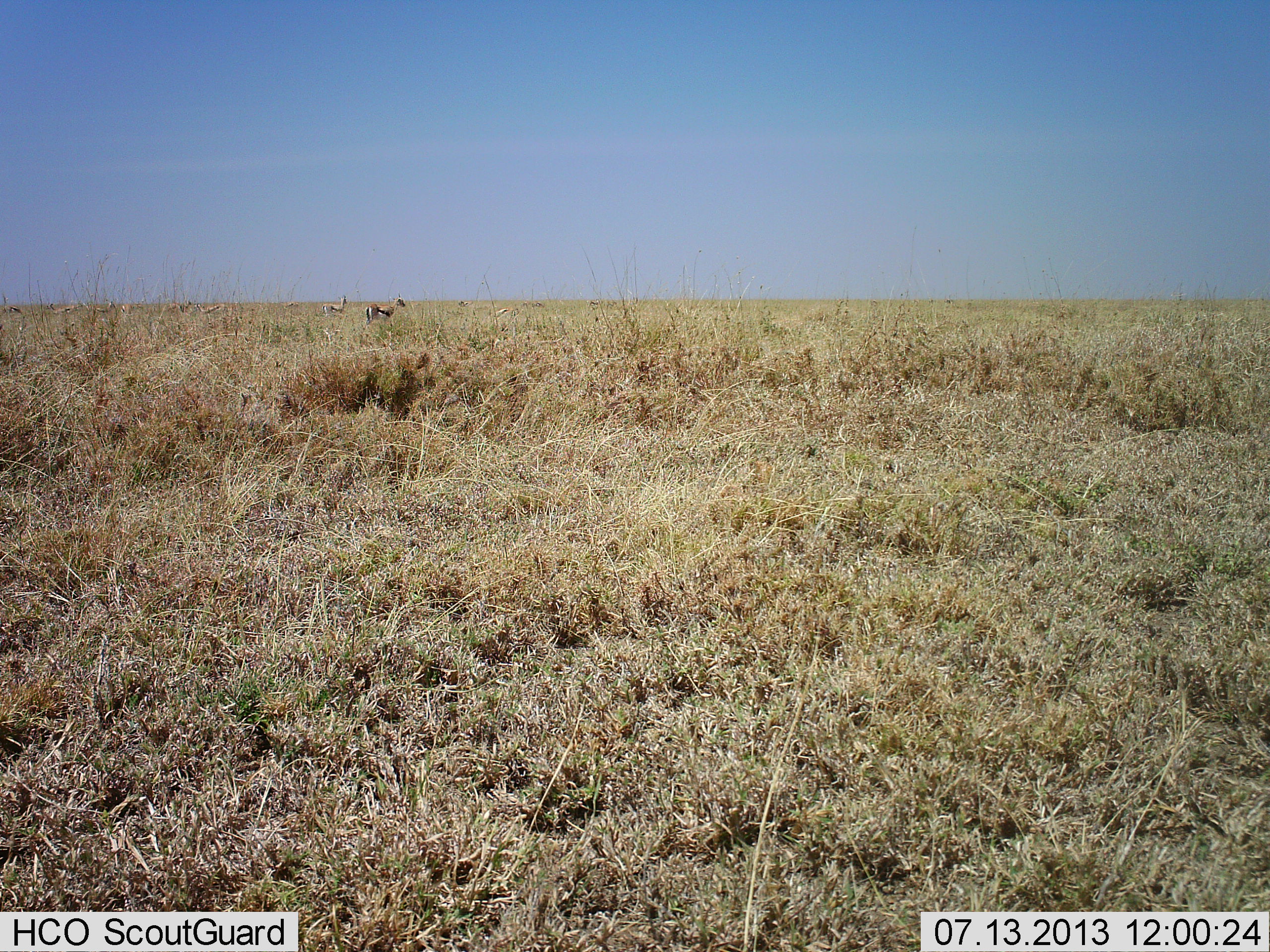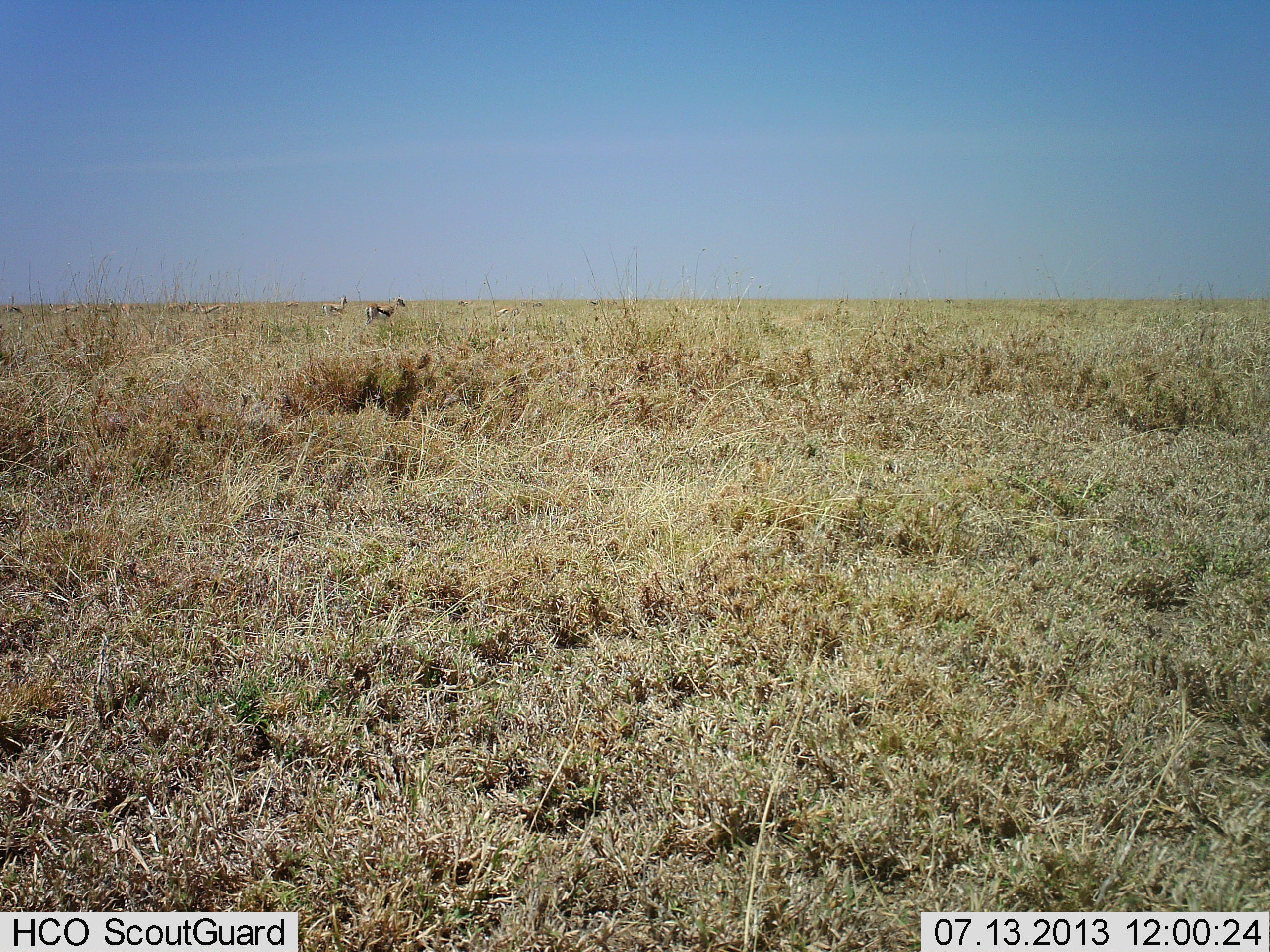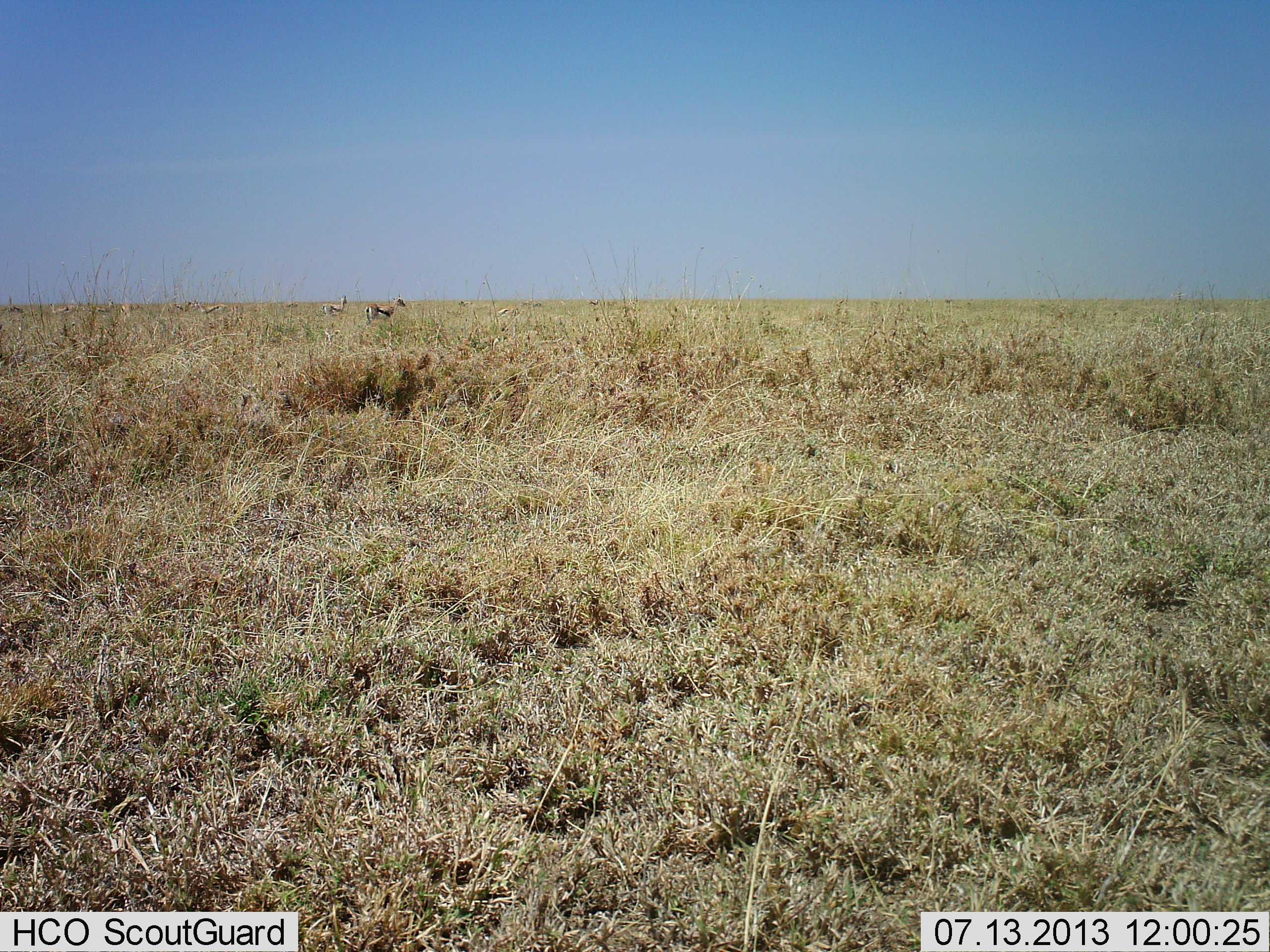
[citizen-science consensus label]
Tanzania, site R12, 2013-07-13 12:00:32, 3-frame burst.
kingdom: Animalia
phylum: Chordata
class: Mammalia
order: Artiodactyla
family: Bovidae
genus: Eudorcas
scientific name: Eudorcas thomsonii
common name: thomson's gazelle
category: gazellethomsons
Gazellethomsons (thomson's gazelle) (Eudorcas thomsonii), count 2. Behavior (volunteer vote fractions): standing 80%, resting 10%, moving 10%, interacting 0%. Young present (vote fraction): 0%. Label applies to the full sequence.